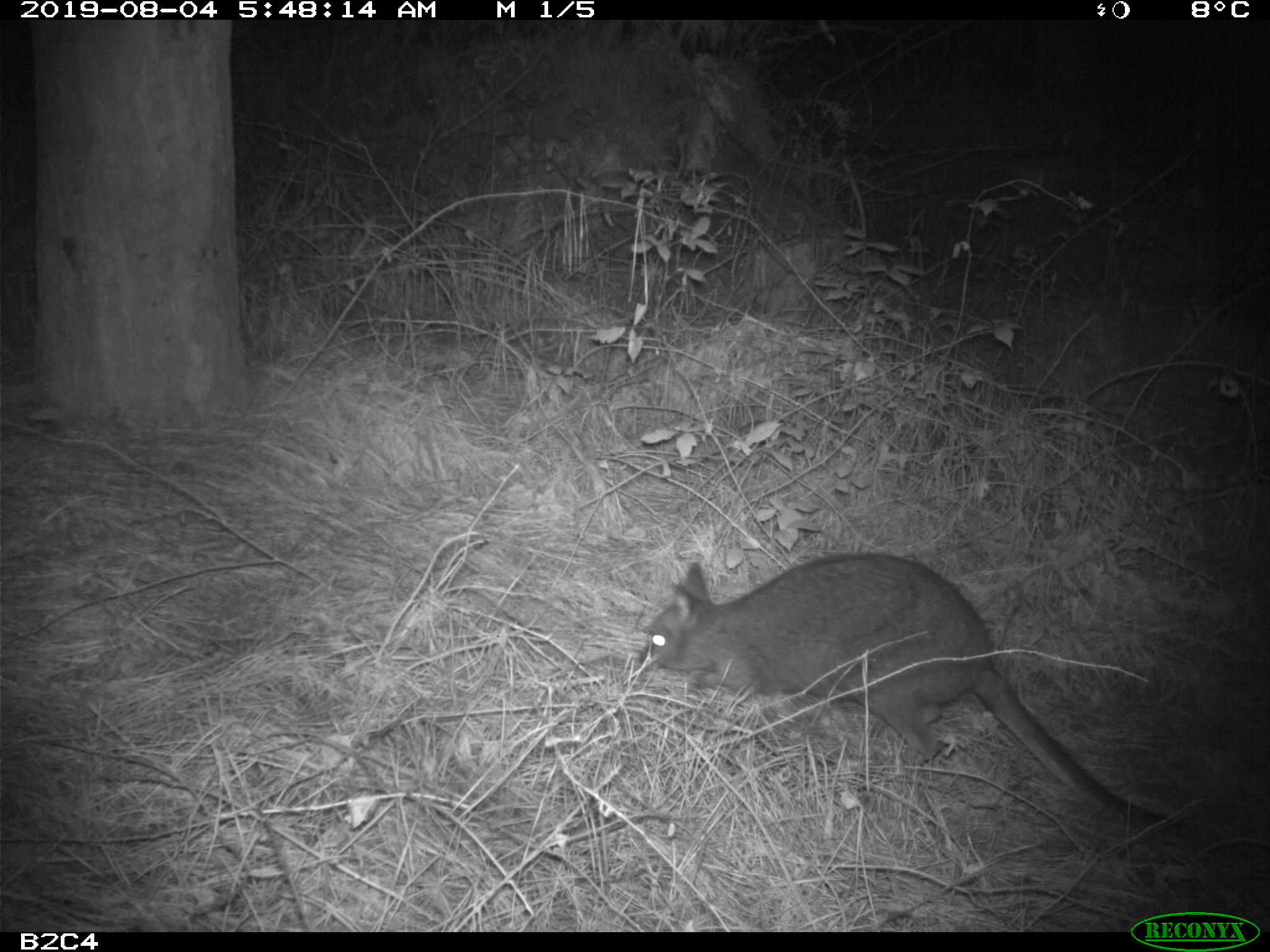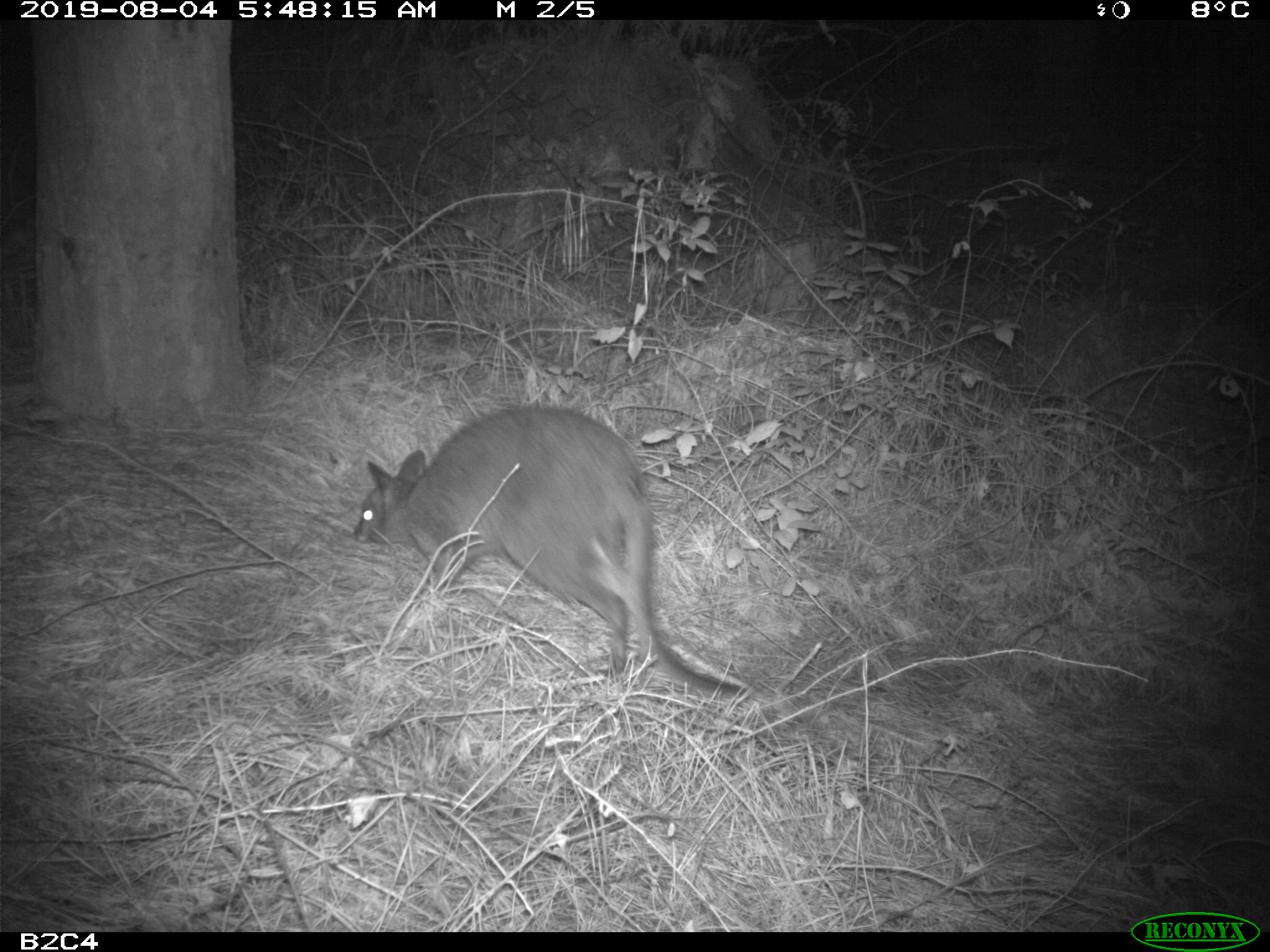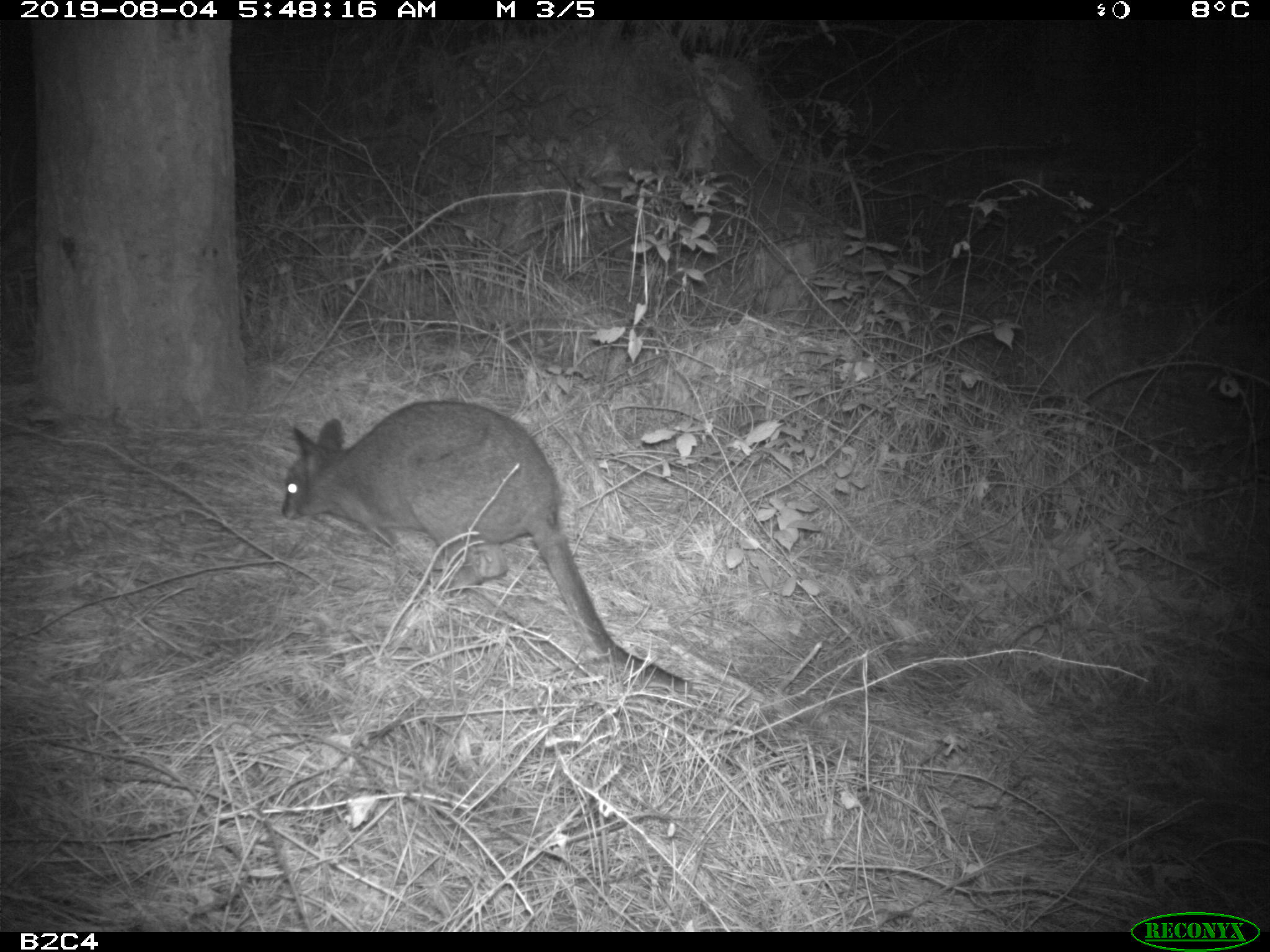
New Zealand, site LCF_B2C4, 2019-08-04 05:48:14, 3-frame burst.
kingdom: Animalia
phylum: Chordata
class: Mammalia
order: Diprotodontia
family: Macropodidae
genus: Notamacropus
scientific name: Notamacropus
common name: wallaby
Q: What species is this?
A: Wallaby (Notamacropus).